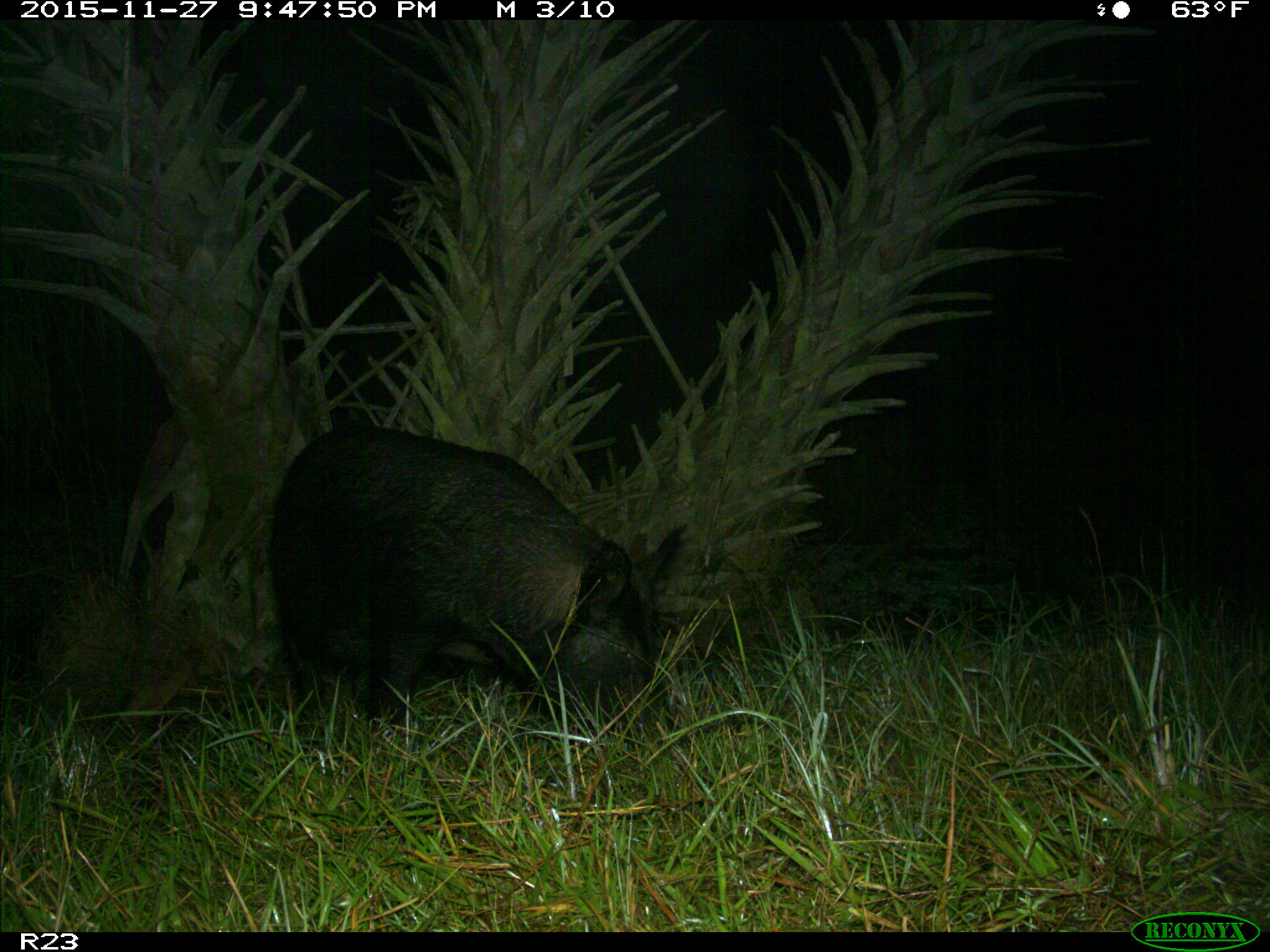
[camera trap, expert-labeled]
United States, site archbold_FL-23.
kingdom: Animalia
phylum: Chordata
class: Mammalia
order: Artiodactyla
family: Suidae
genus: Sus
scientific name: Sus scrofa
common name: wild boar